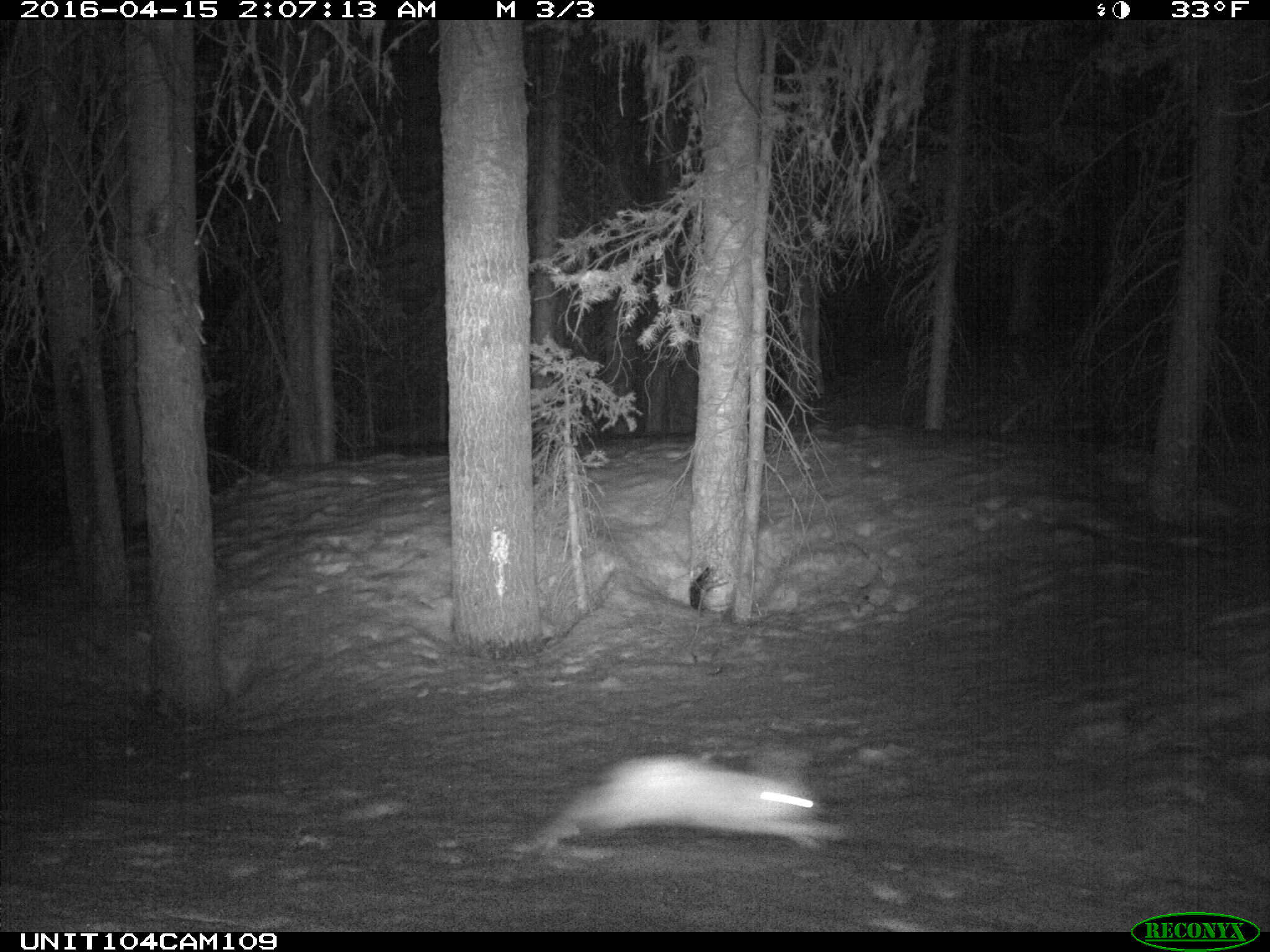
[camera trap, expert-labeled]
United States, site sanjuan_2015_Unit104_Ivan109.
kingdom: Animalia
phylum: Chordata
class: Mammalia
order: Lagomorpha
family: Leporidae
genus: Lepus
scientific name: Lepus americanus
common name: snowshoe hare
Lepus americanus (snowshoe hare).